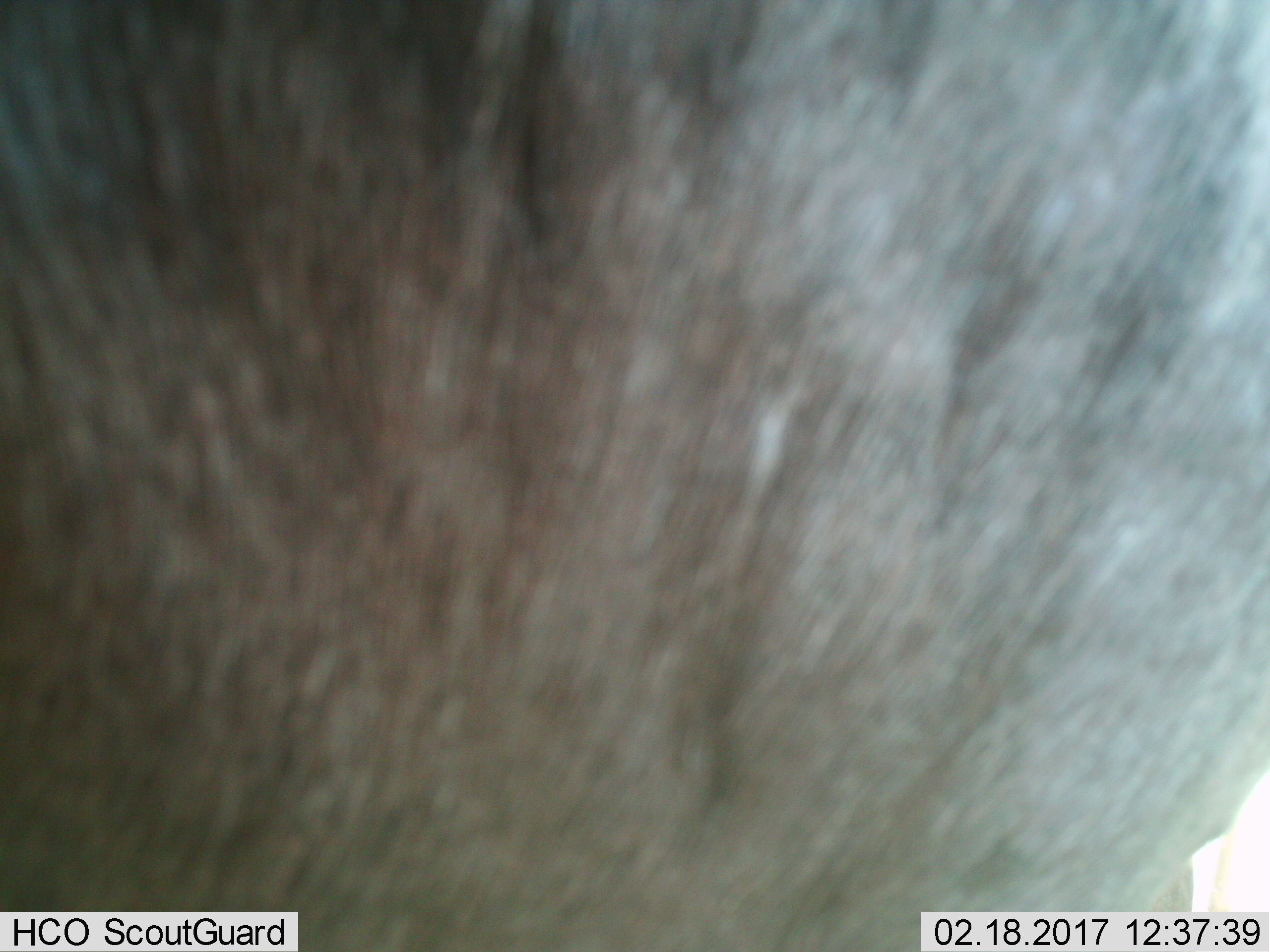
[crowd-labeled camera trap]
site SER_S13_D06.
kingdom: Animalia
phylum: Chordata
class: Mammalia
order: Artiodactyla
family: Bovidae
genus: Connochaetes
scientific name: Connochaetes taurinus taurinus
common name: blue wildebeest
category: wildebeestblue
Wildebeestblue (blue wildebeest) (Connochaetes taurinus taurinus), count 1. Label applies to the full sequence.